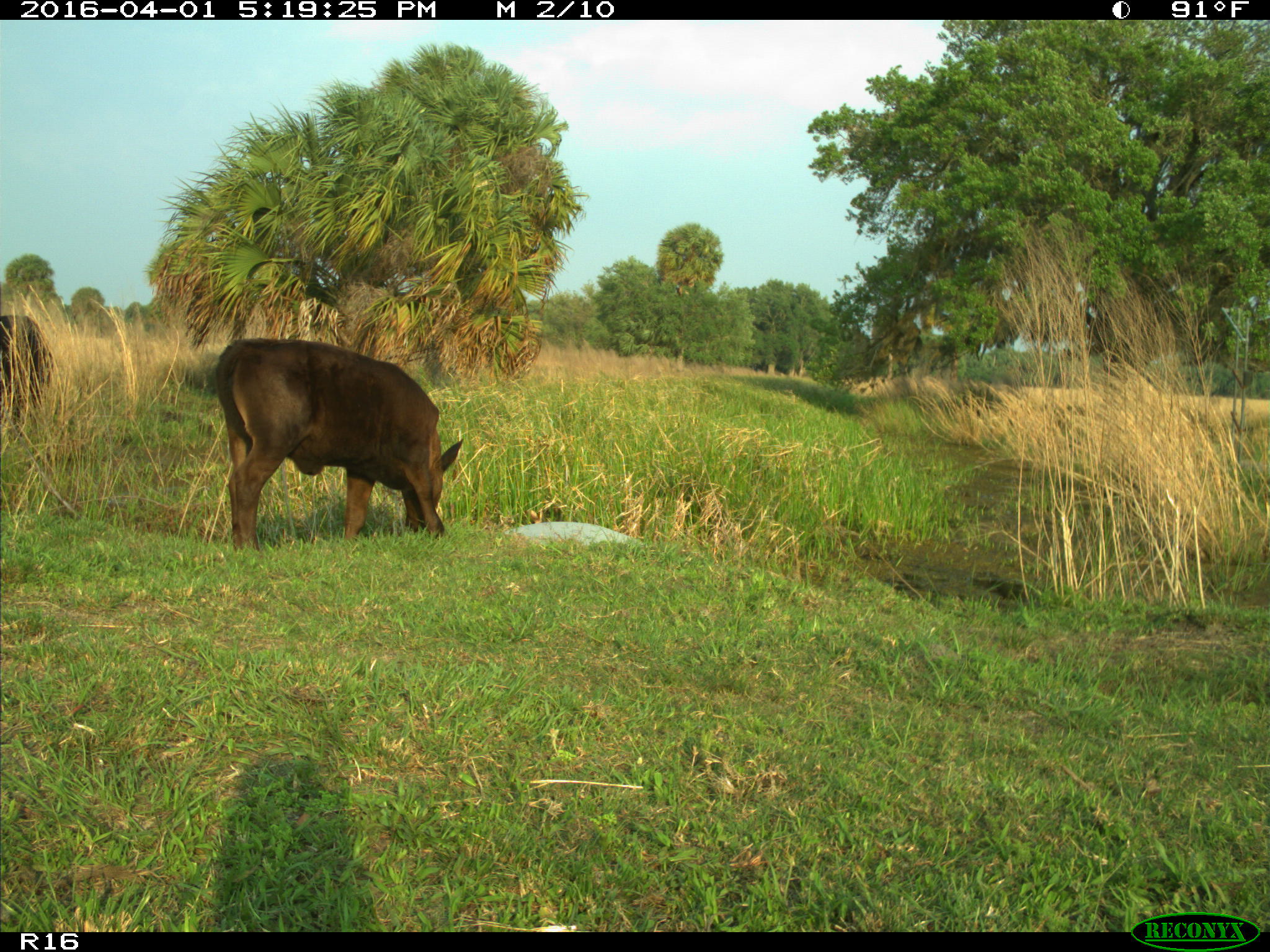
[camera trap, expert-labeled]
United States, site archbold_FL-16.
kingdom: Animalia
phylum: Chordata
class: Mammalia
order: Artiodactyla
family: Bovidae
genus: Bos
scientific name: Bos taurus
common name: domestic cow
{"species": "Bos taurus (domestic cow)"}